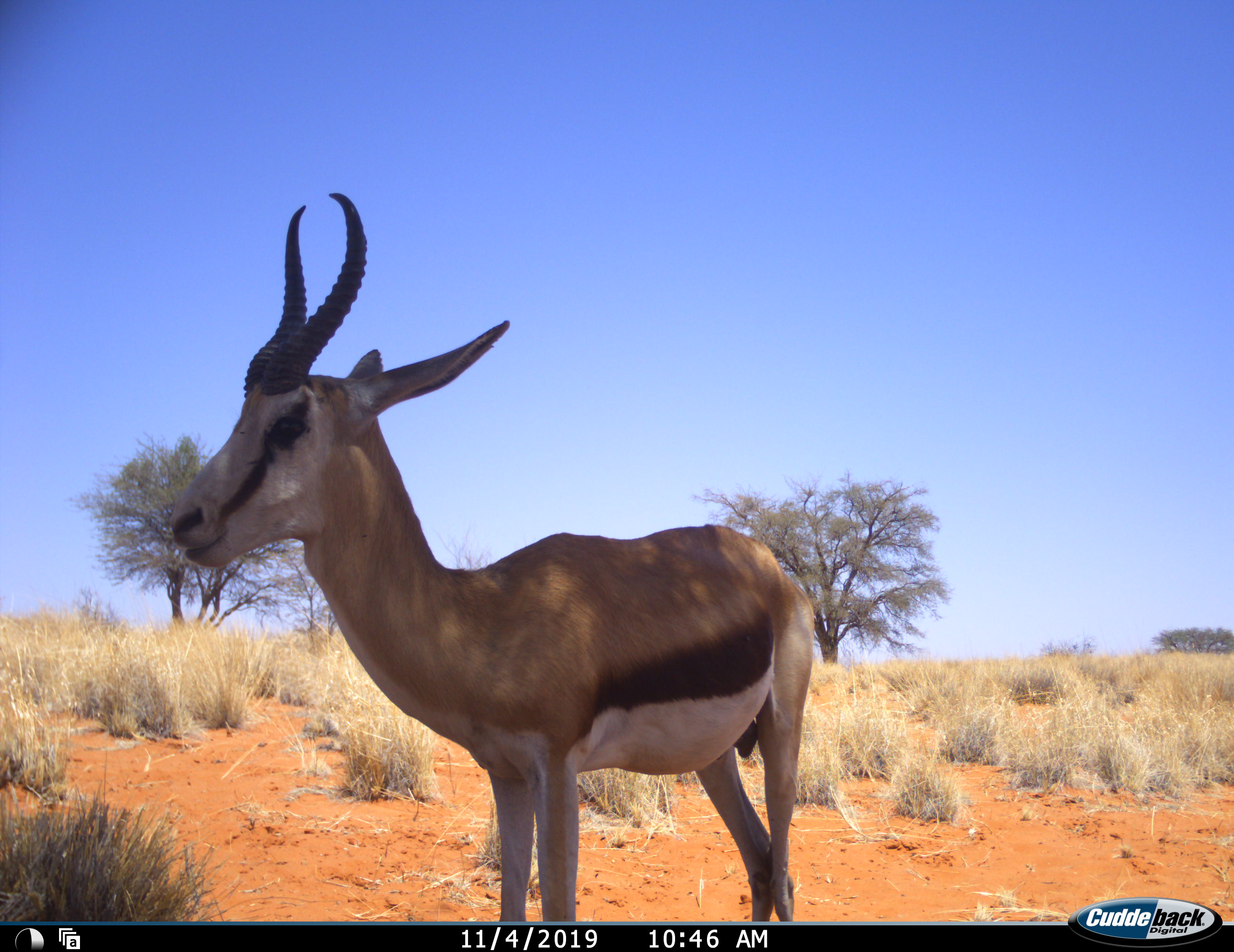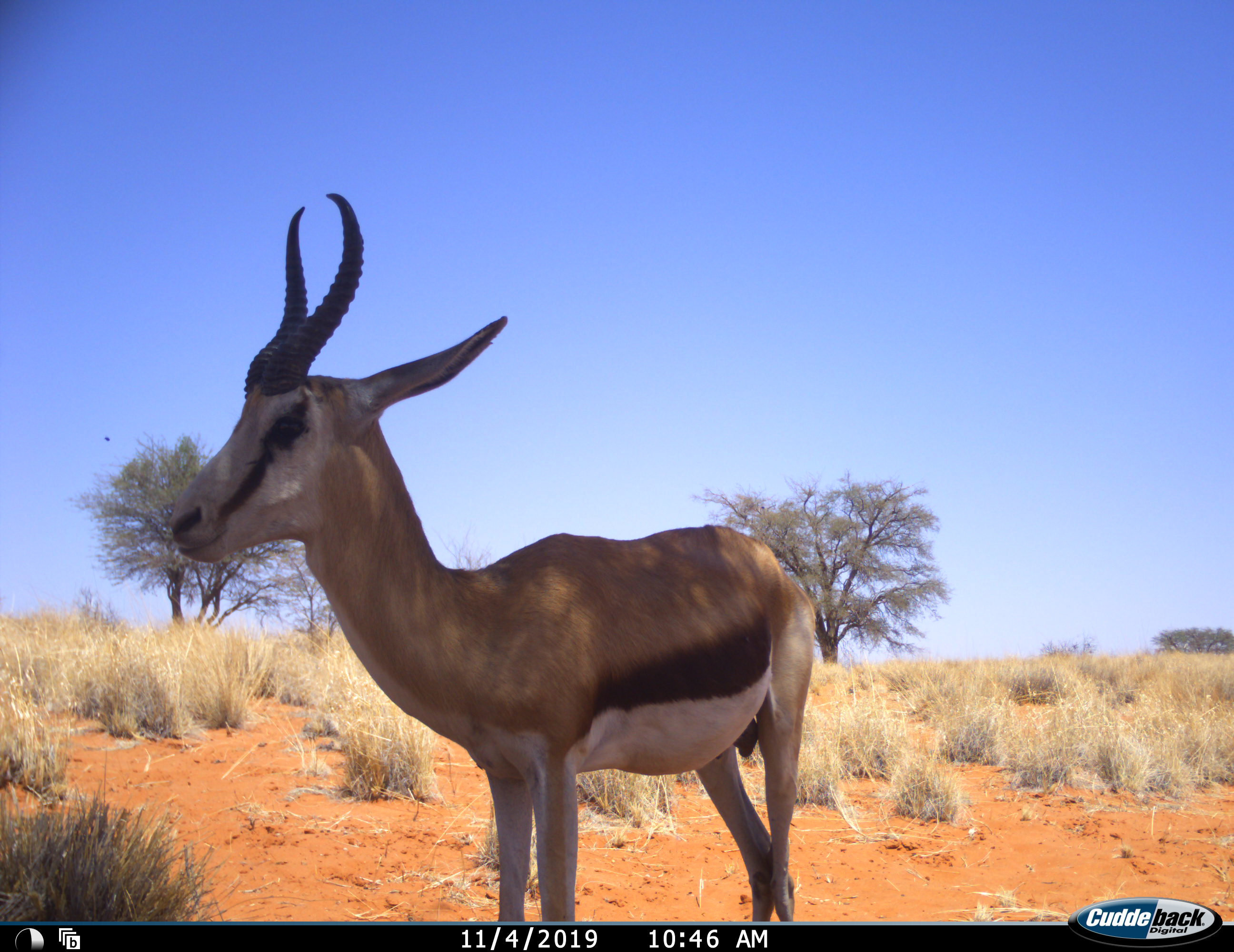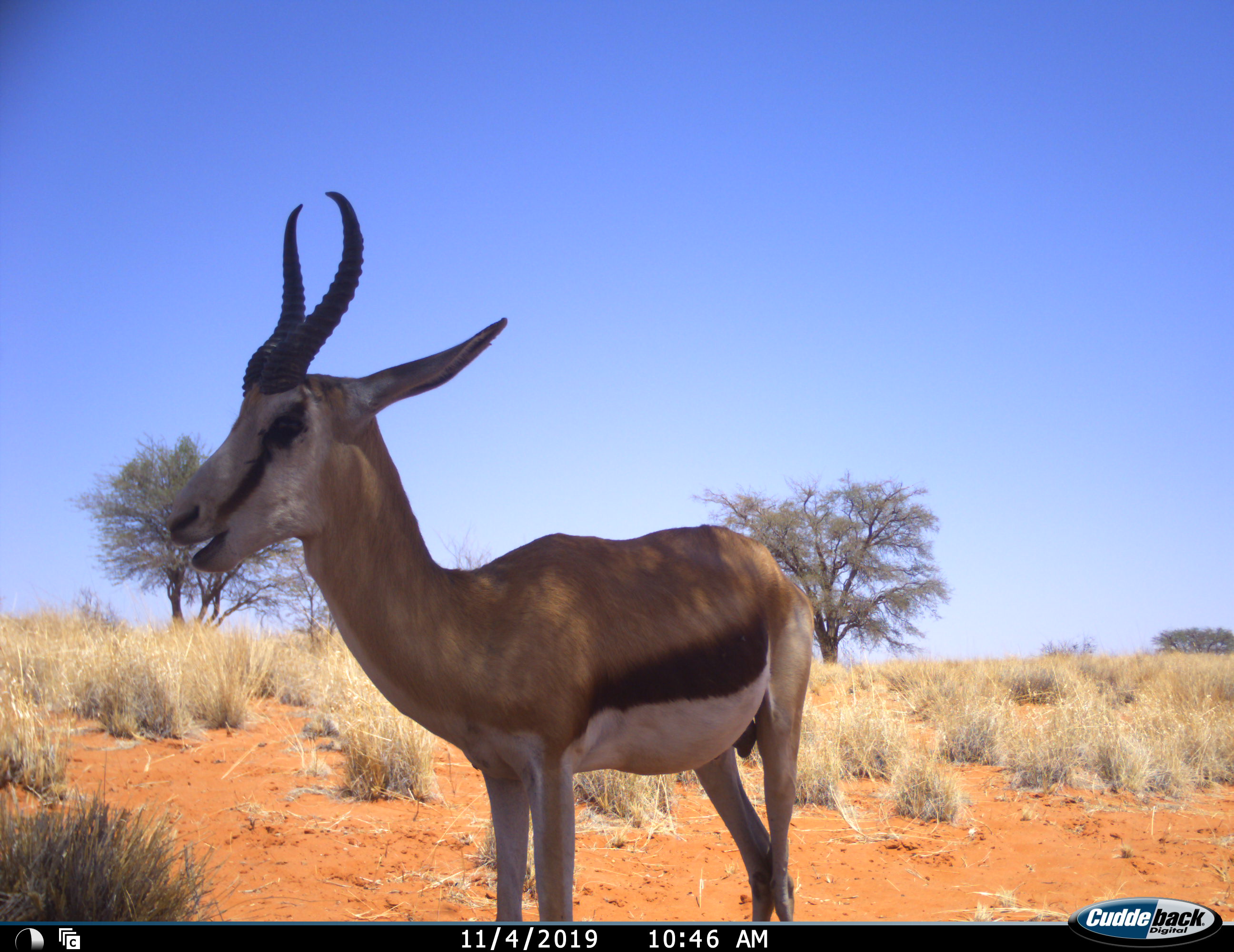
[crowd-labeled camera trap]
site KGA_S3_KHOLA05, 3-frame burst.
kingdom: Animalia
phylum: Chordata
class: Mammalia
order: Artiodactyla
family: Bovidae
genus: Antidorcas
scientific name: Antidorcas marsupialis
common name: springbok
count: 1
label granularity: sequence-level